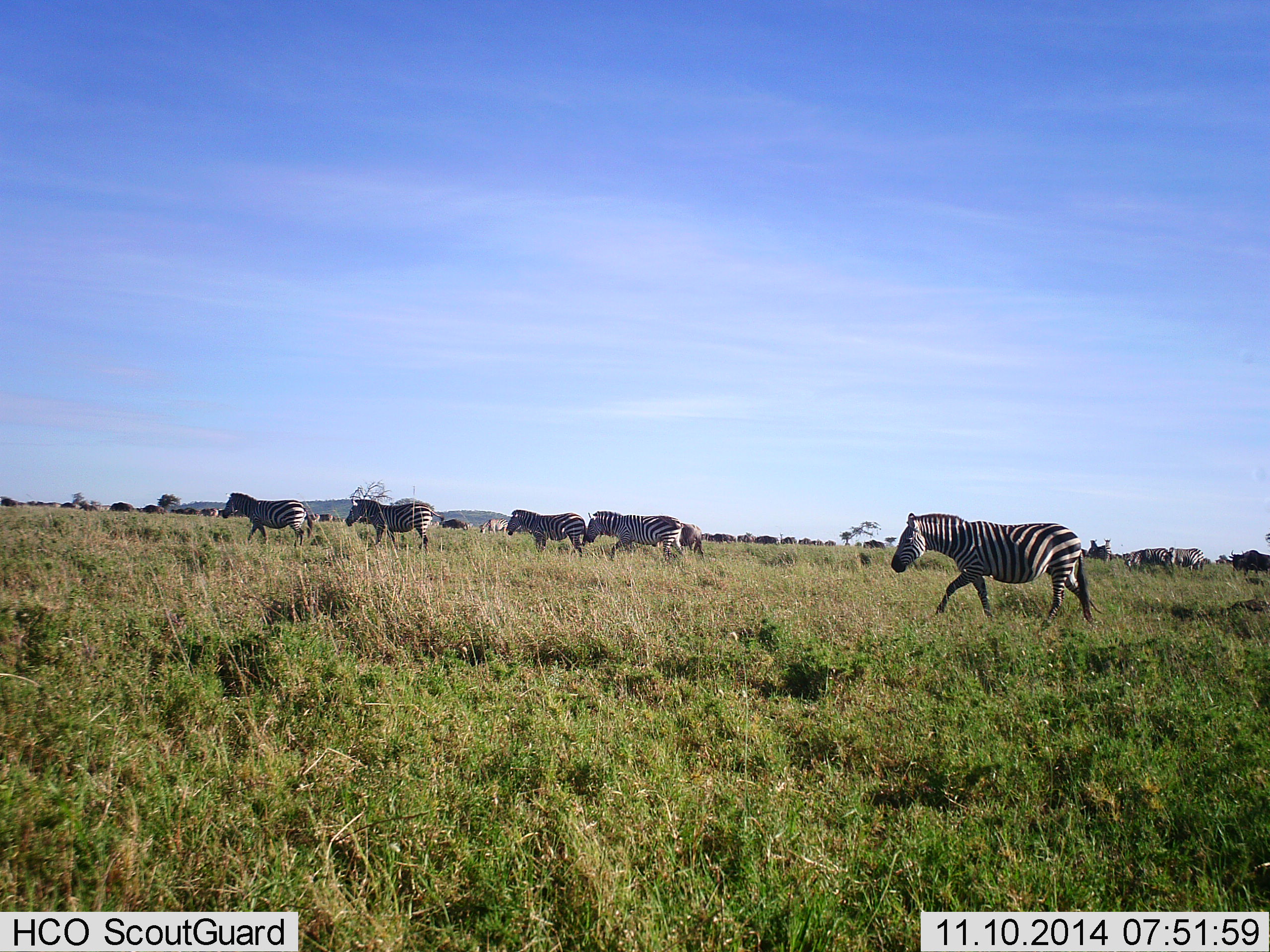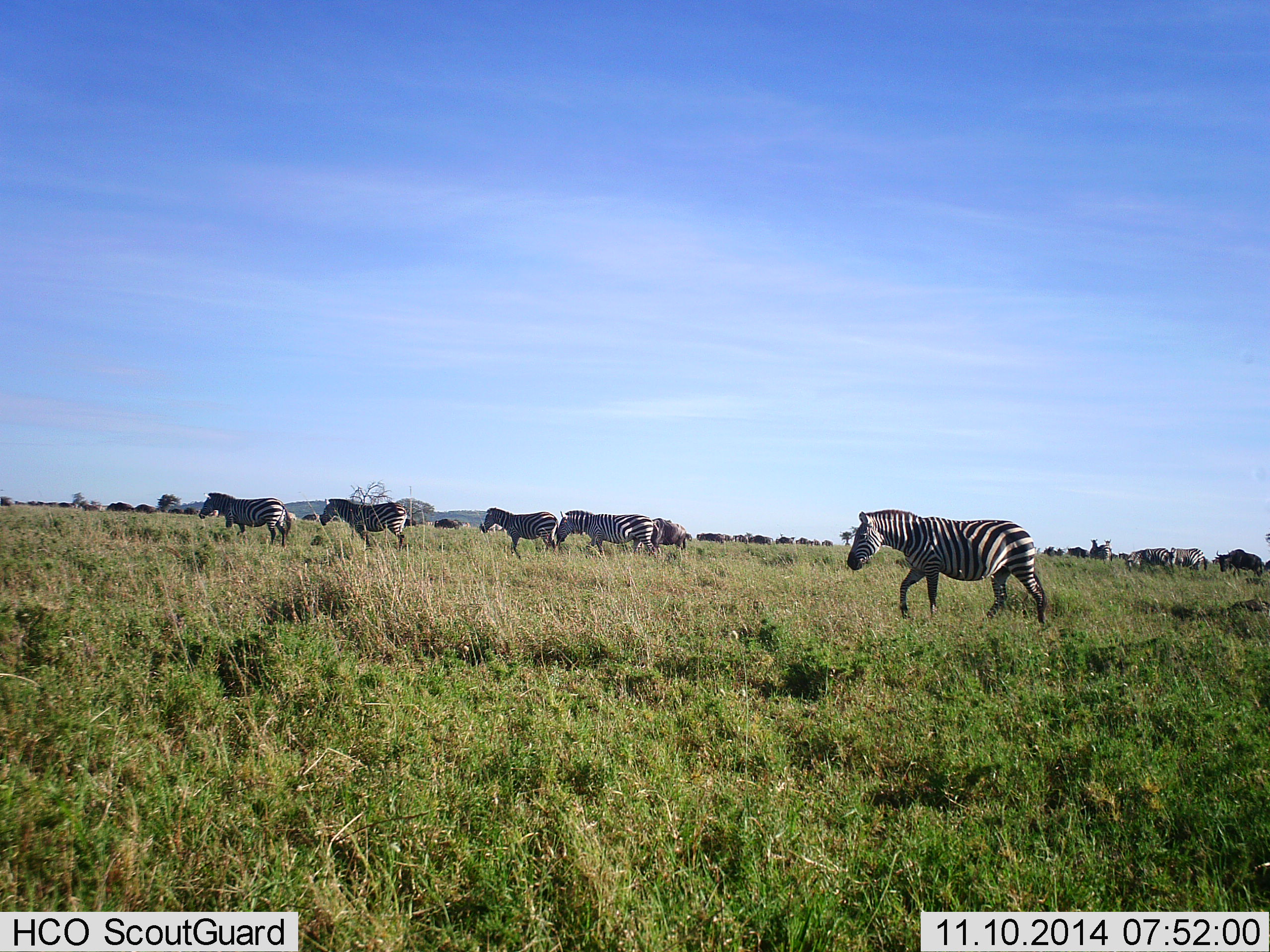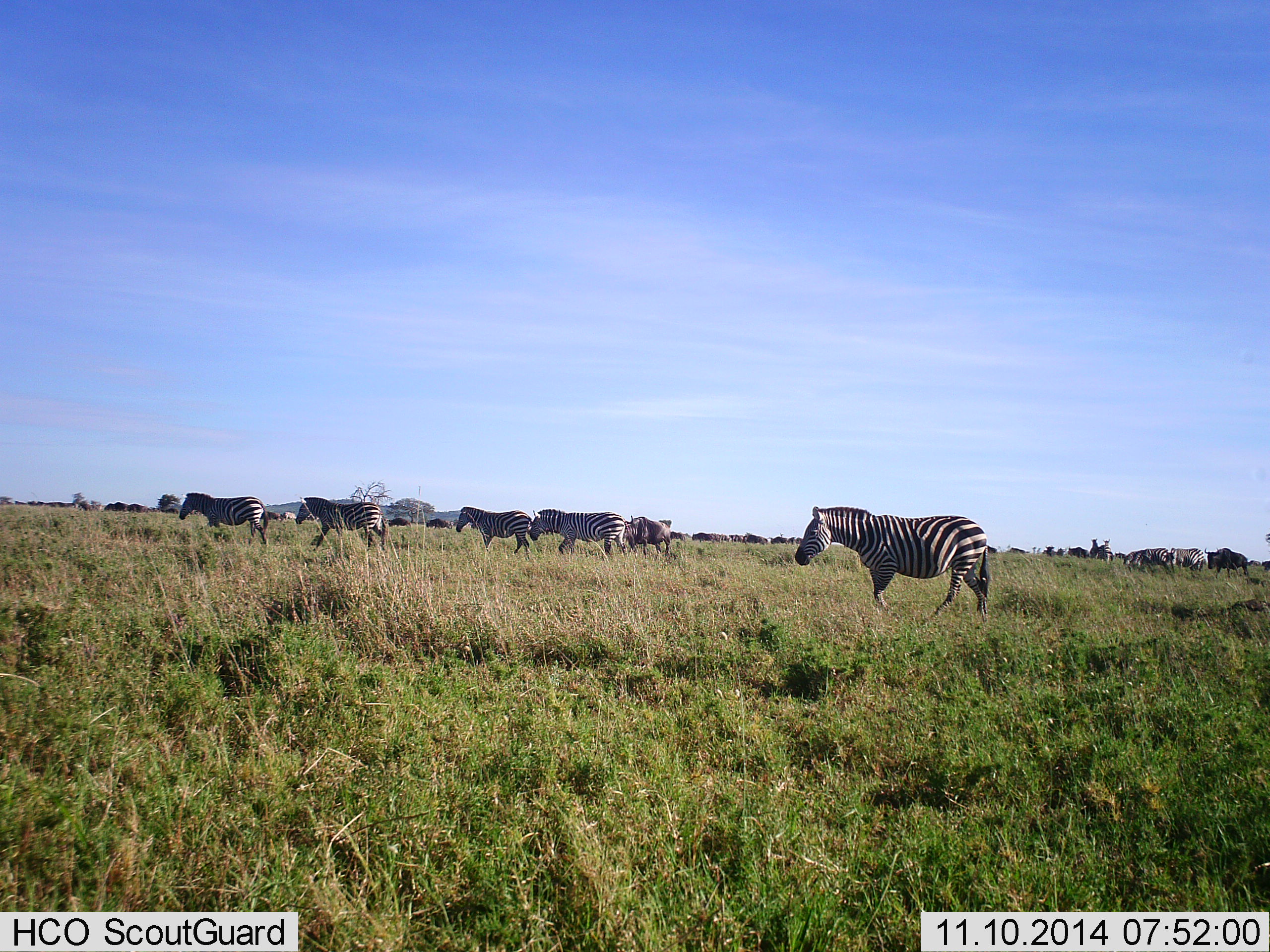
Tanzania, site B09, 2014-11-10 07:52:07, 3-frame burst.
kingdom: Animalia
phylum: Chordata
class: Mammalia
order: Artiodactyla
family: Bovidae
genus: Connochaetes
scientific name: Connochaetes taurinus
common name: blue wildebeest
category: wildebeest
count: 11-50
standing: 40%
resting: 0%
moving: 50%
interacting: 0%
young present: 0%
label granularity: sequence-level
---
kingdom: Animalia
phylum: Chordata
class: Mammalia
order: Perissodactyla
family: Equidae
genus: Equus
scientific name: Equus quagga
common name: plains zebra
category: zebra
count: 6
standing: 0%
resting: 0%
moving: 100%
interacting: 7%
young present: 0%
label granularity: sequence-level